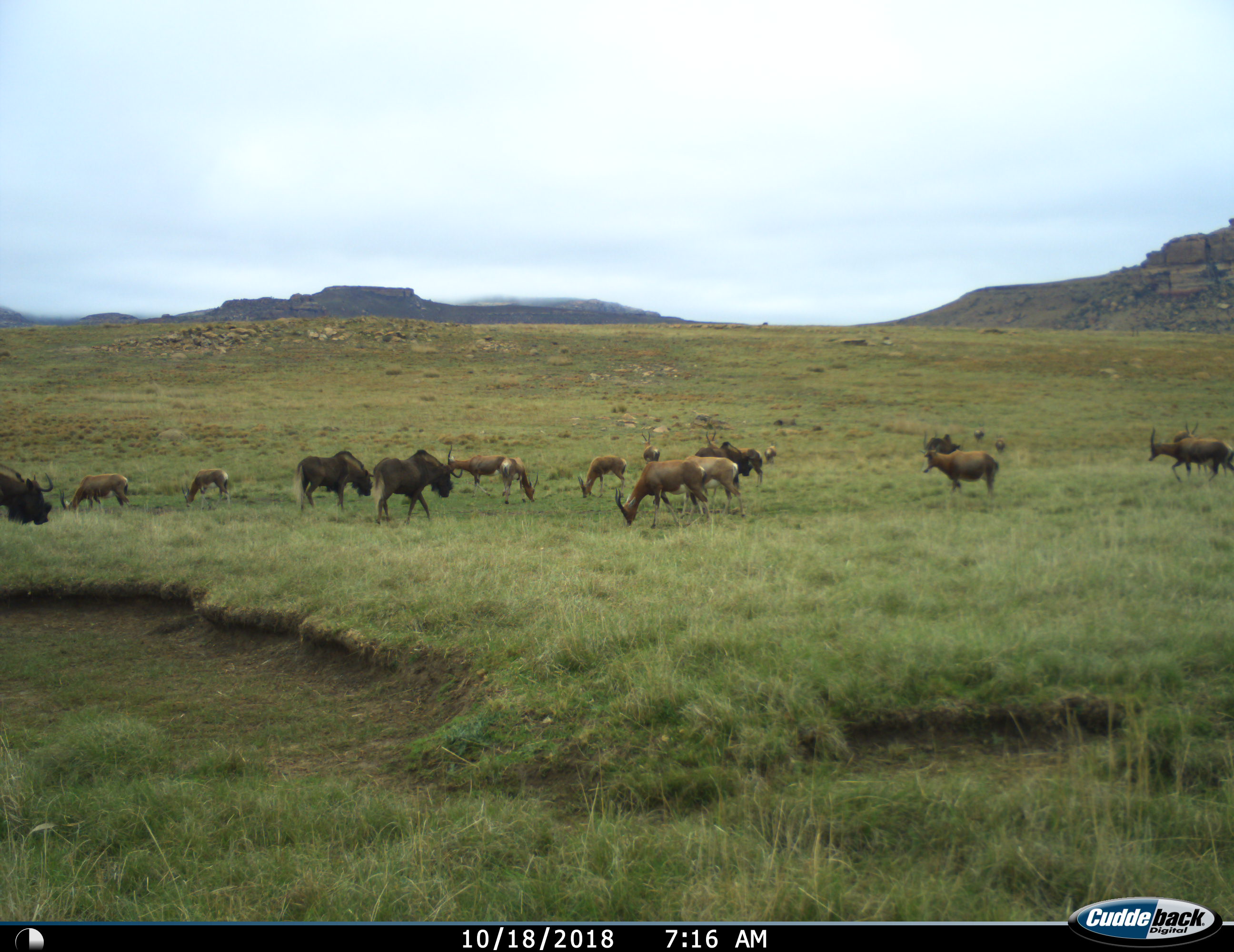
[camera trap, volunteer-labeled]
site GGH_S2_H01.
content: unidentified animal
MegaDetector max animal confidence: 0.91